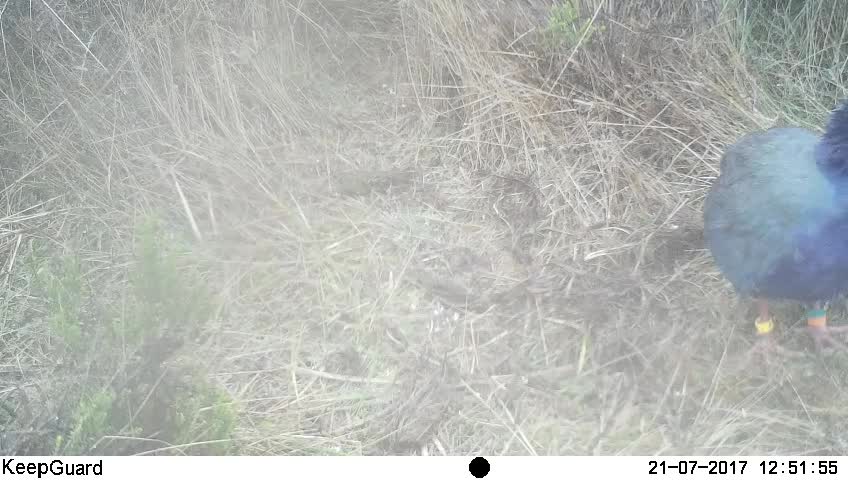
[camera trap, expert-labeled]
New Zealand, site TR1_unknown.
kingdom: Animalia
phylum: Chordata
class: Aves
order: Gruiformes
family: Rallidae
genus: Porphyrio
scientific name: Porphyrio mantelli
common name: takahe